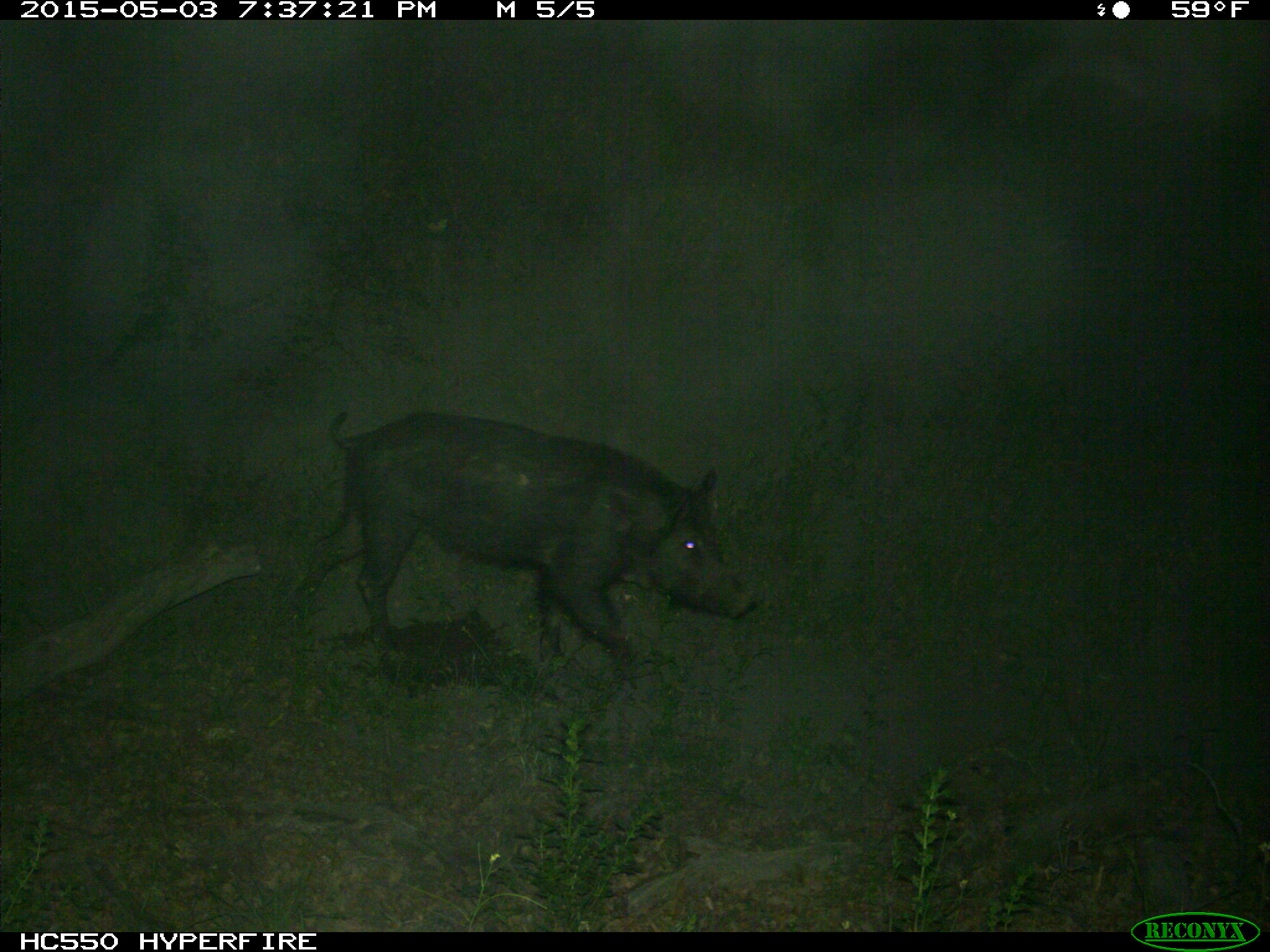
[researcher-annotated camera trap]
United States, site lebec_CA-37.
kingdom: Animalia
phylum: Chordata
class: Mammalia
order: Artiodactyla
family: Suidae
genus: Sus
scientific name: Sus scrofa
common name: wild boar